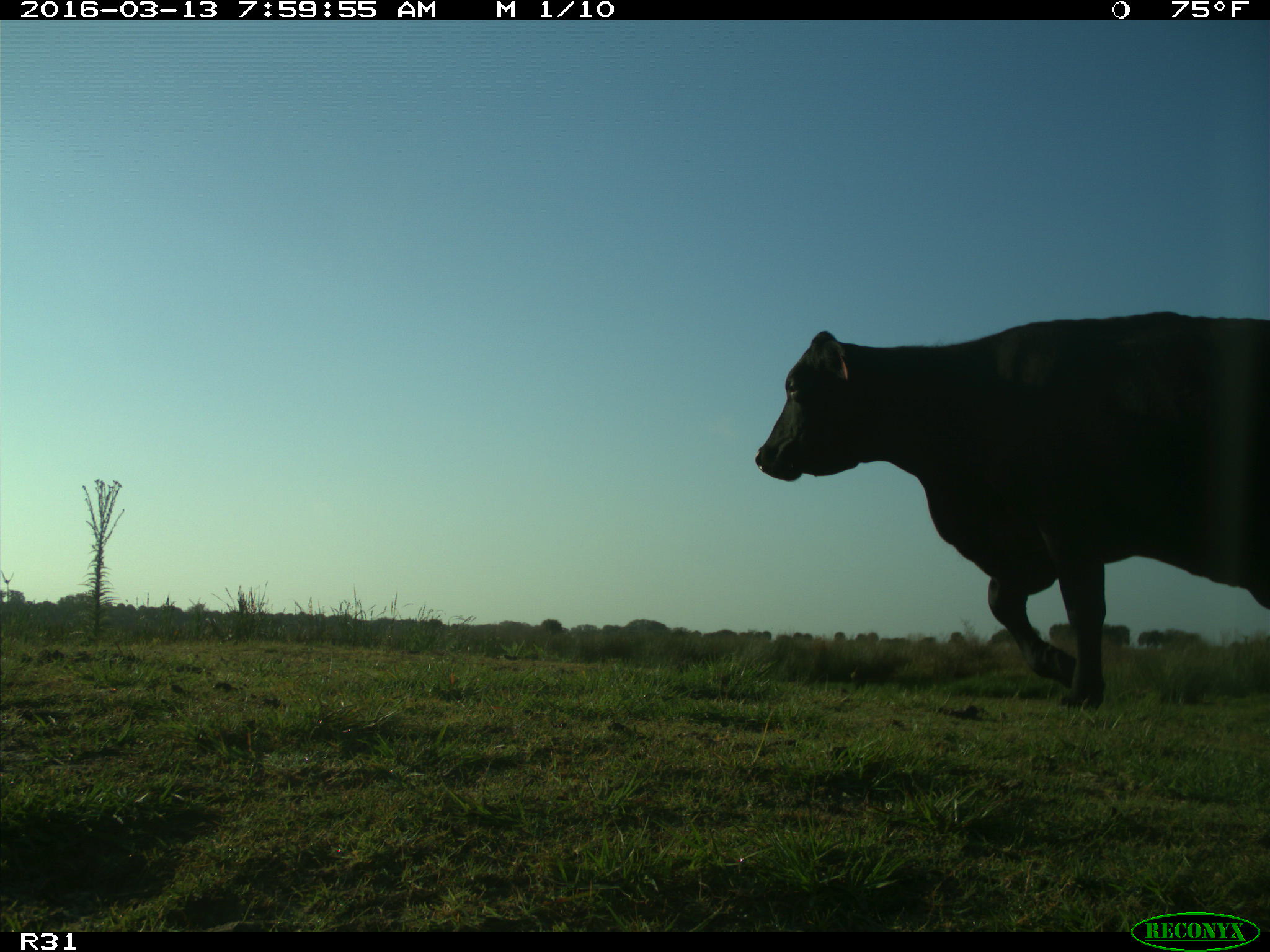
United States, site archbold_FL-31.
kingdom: Animalia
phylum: Chordata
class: Mammalia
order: Artiodactyla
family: Bovidae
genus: Bos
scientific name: Bos taurus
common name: domestic cow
Bos taurus (domestic cow).